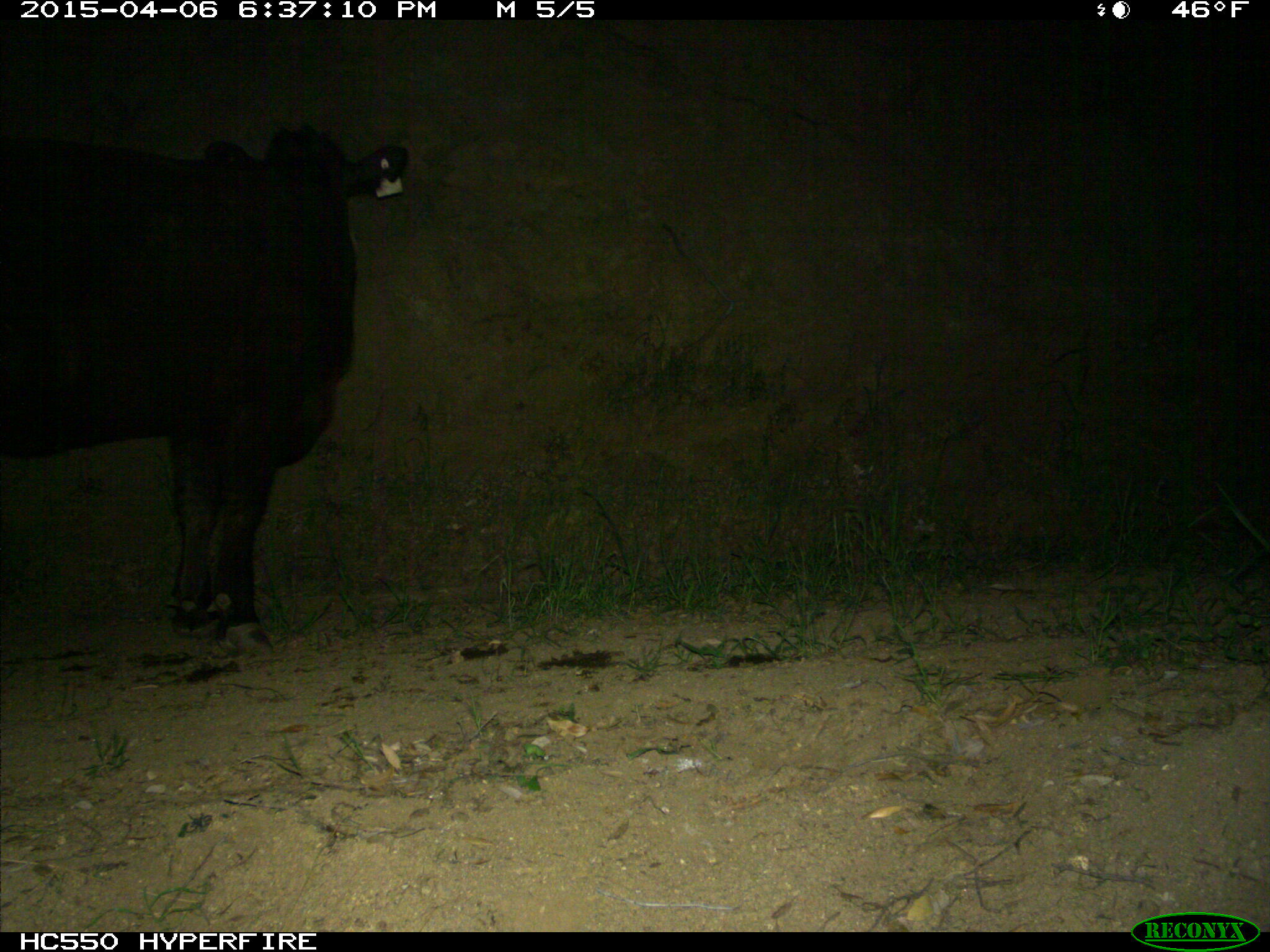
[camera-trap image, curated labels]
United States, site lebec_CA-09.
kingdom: Animalia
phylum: Chordata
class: Mammalia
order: Artiodactyla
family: Bovidae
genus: Bos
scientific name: Bos taurus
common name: domestic cow